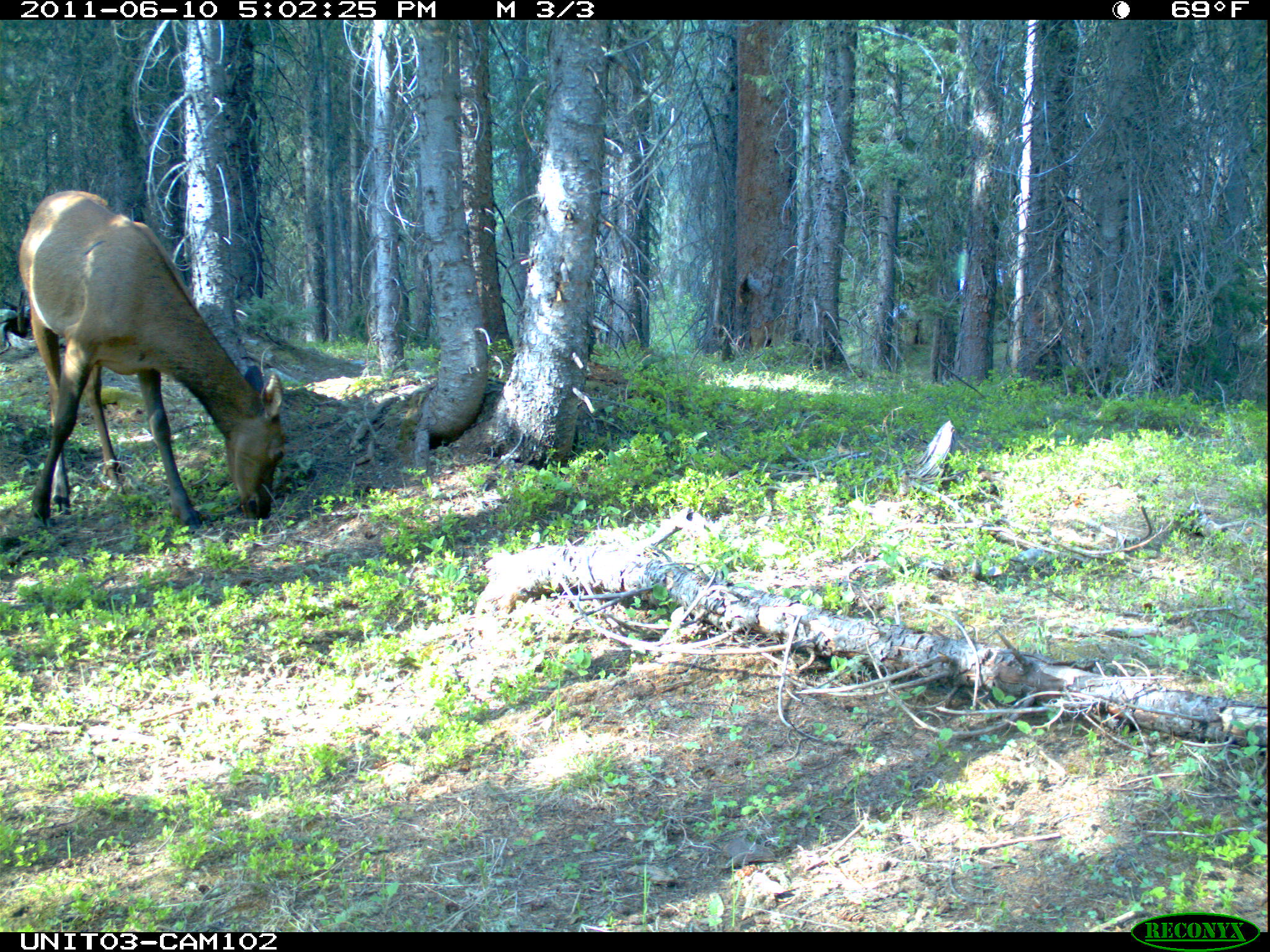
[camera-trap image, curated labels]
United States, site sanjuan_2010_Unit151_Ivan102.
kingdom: Animalia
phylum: Chordata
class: Mammalia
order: Artiodactyla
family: Cervidae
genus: Cervus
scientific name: Cervus elaphus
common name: red deer